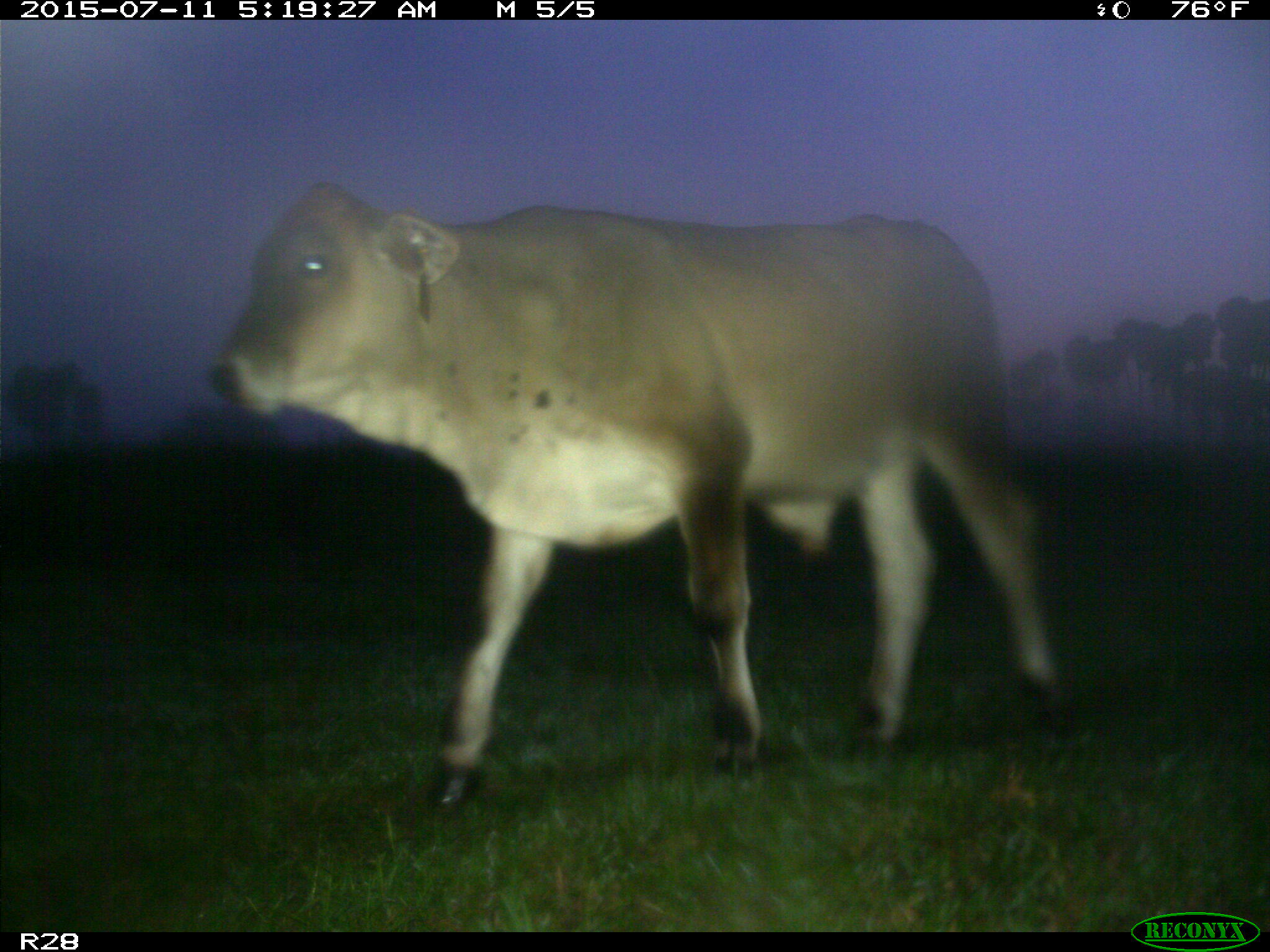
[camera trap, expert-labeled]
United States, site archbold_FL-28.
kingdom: Animalia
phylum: Chordata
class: Mammalia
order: Artiodactyla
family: Bovidae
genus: Bos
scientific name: Bos taurus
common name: domestic cow